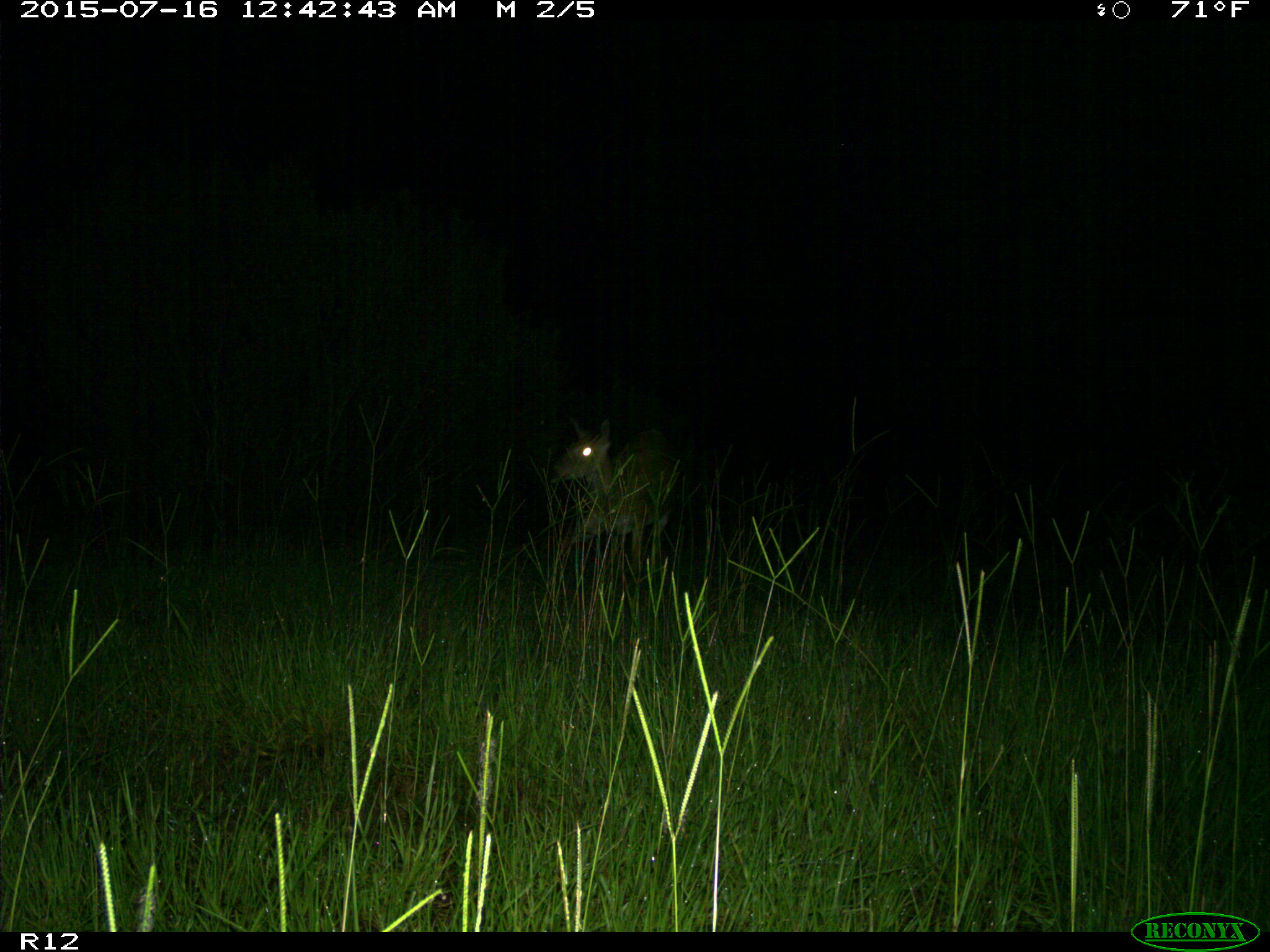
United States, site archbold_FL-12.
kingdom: Animalia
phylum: Chordata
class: Mammalia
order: Artiodactyla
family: Cervidae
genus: Odocoileus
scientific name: Odocoileus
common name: deer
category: unidentified deer